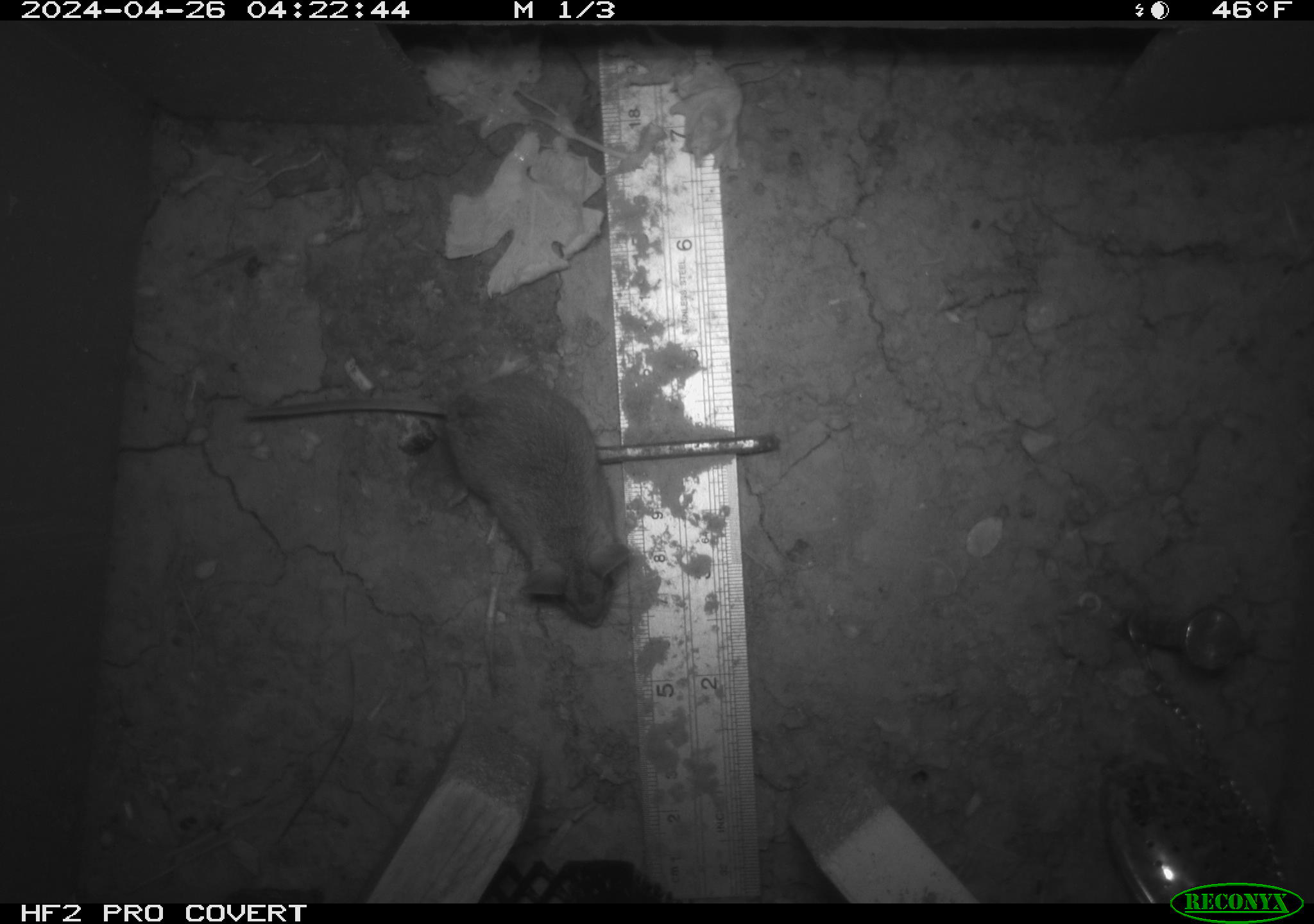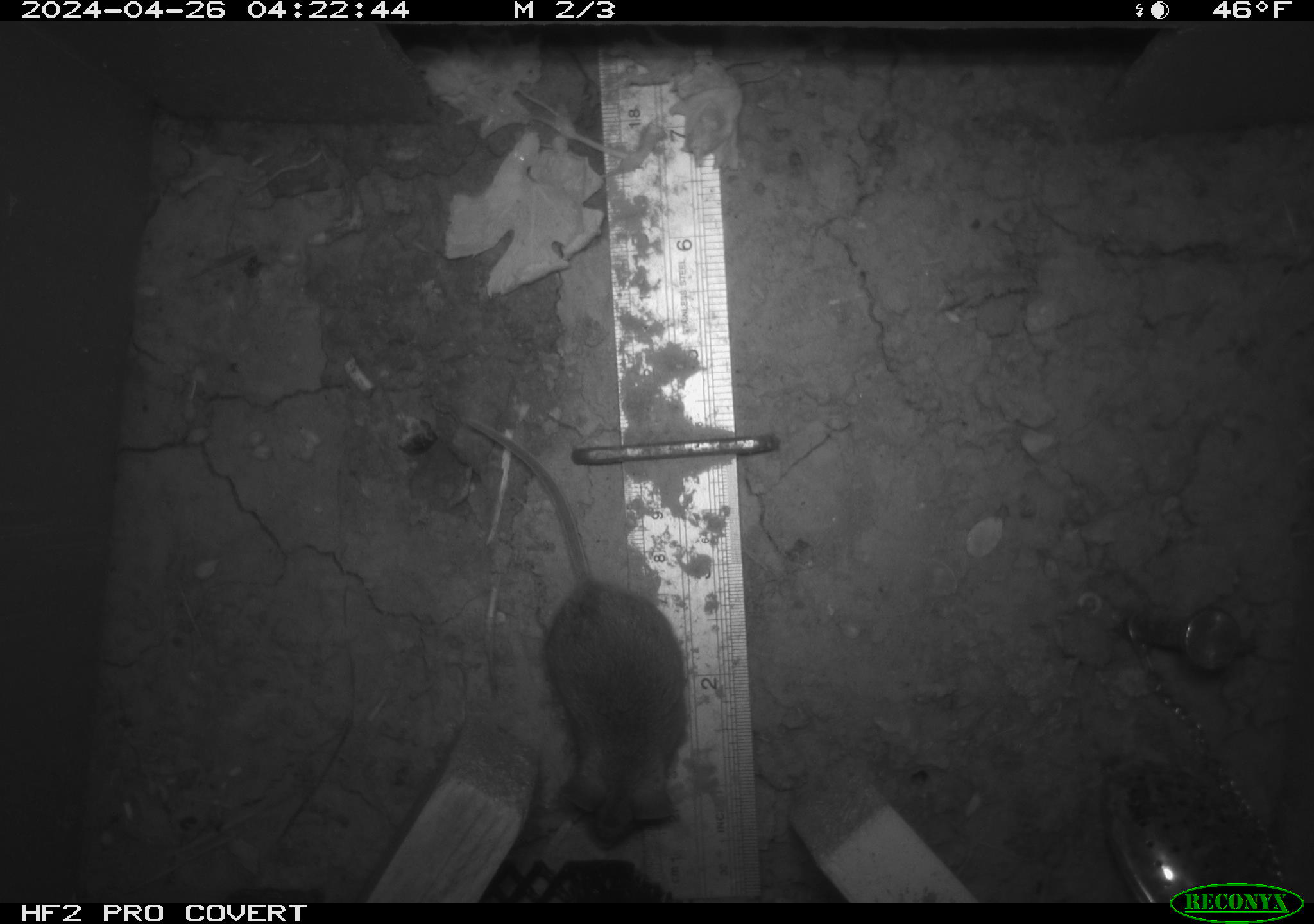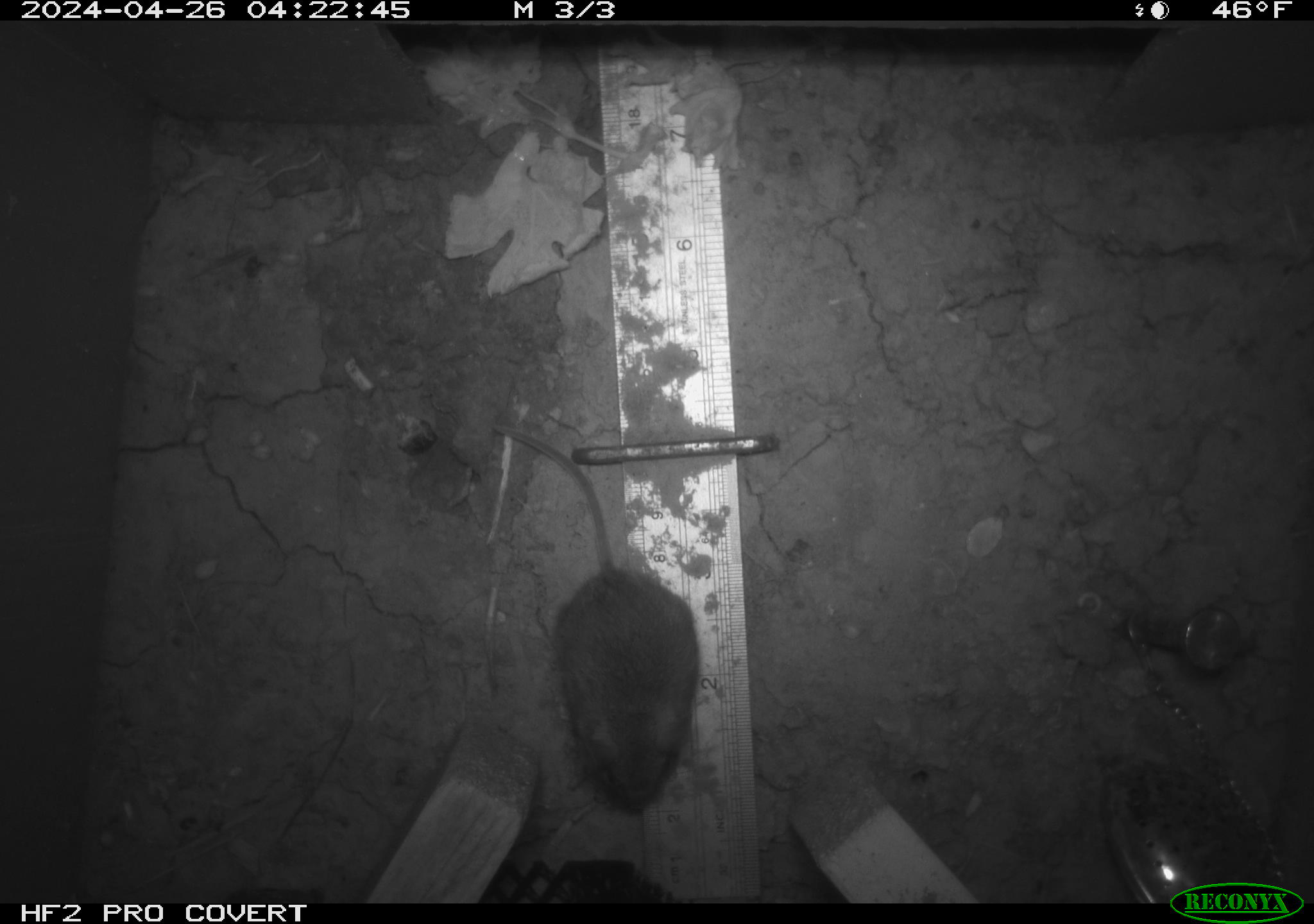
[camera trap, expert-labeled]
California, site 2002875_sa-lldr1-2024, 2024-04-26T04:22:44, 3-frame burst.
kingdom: Animalia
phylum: Chordata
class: Mammalia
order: Rodentia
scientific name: Rodentia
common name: mouse species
Mouse species (Rodentia).